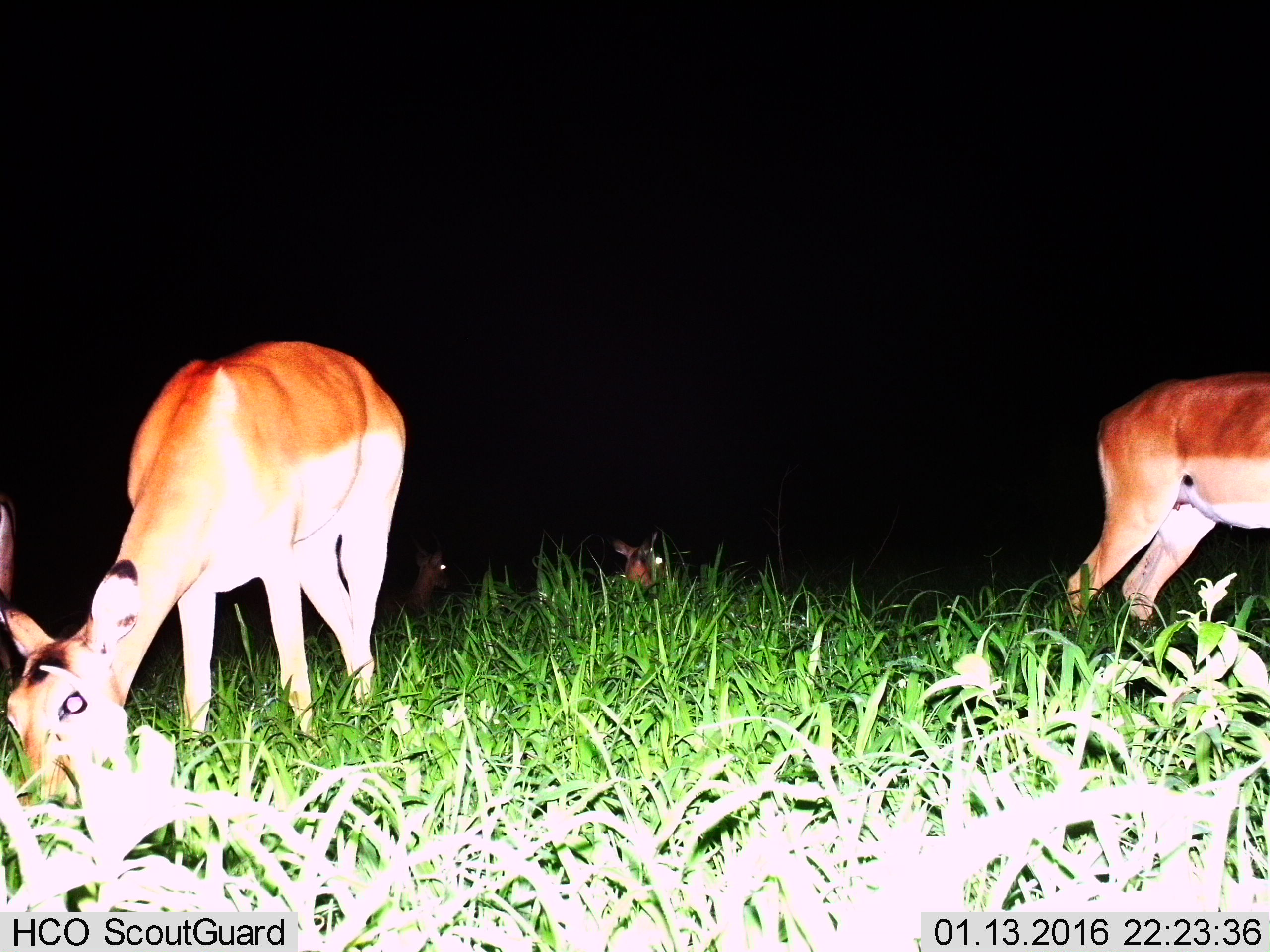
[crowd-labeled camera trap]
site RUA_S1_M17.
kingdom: Animalia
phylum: Chordata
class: Mammalia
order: Artiodactyla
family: Bovidae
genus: Aepyceros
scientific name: Aepyceros melampus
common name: impala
Impala (Aepyceros melampus), count 5. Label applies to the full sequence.